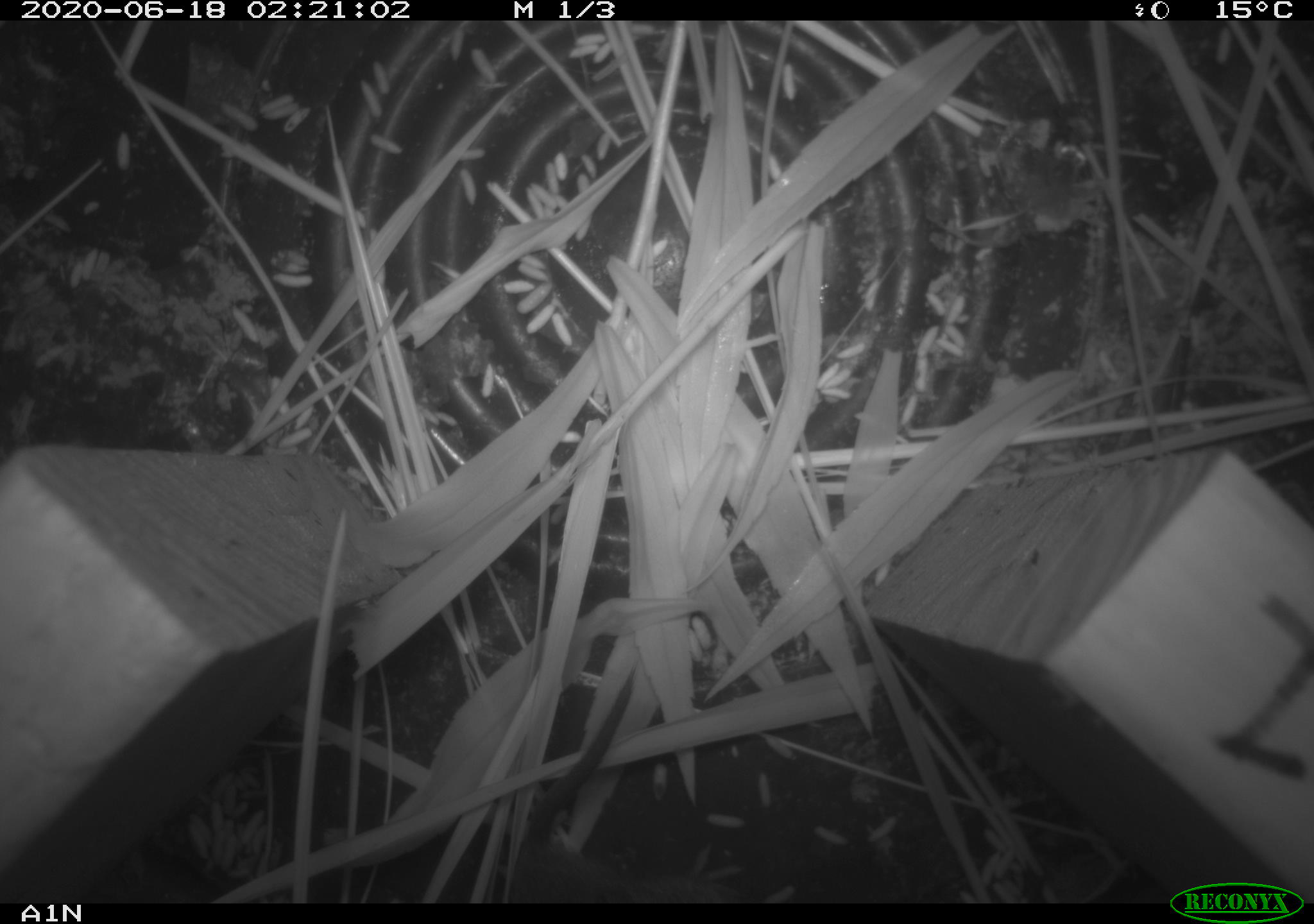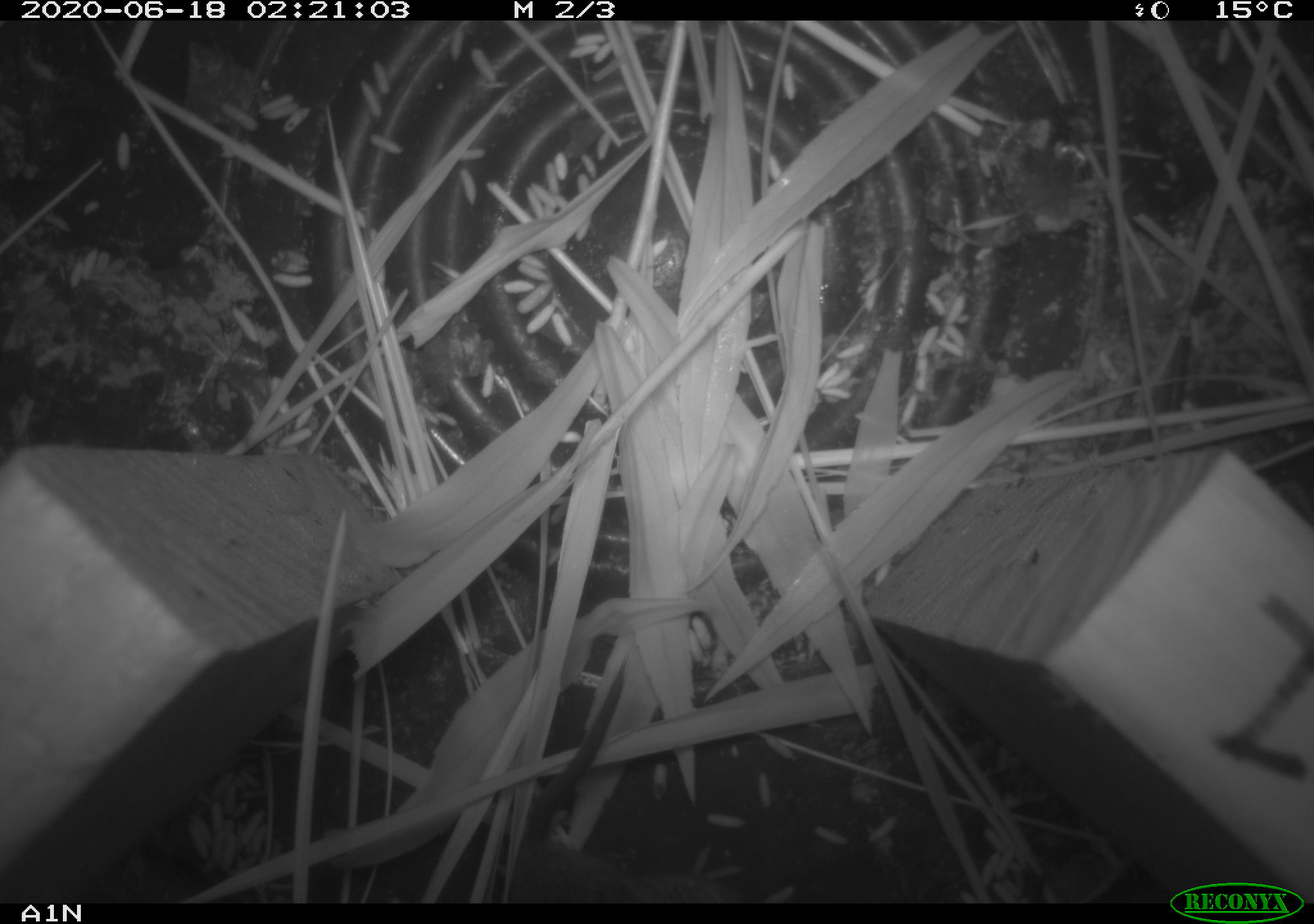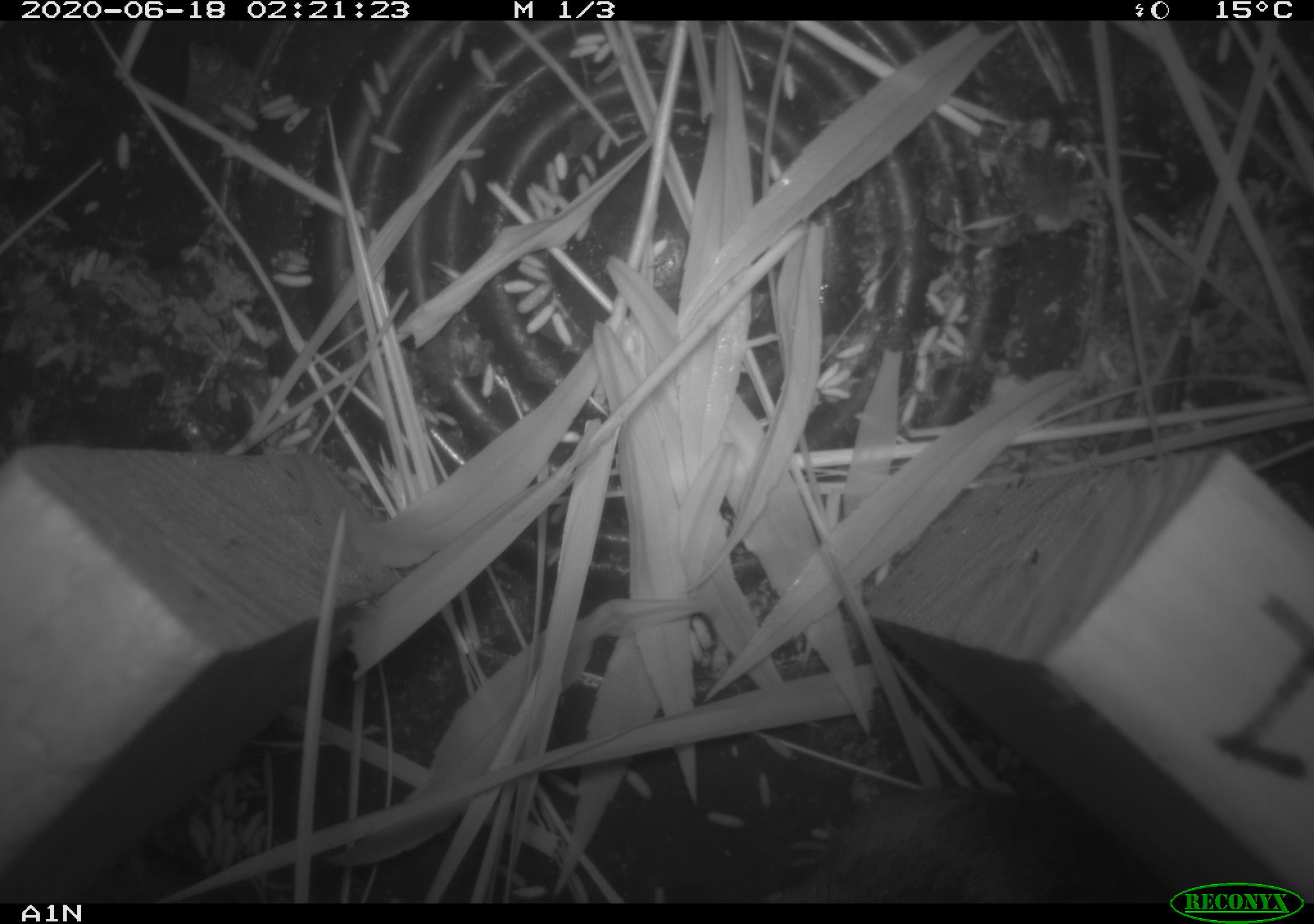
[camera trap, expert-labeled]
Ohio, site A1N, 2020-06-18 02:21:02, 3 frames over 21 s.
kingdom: Animalia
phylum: Chordata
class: Mammalia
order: Rodentia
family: Cricetidae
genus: Microtus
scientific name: Microtus pennsylvanicus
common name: meadow vole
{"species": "meadow vole (Microtus pennsylvanicus)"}